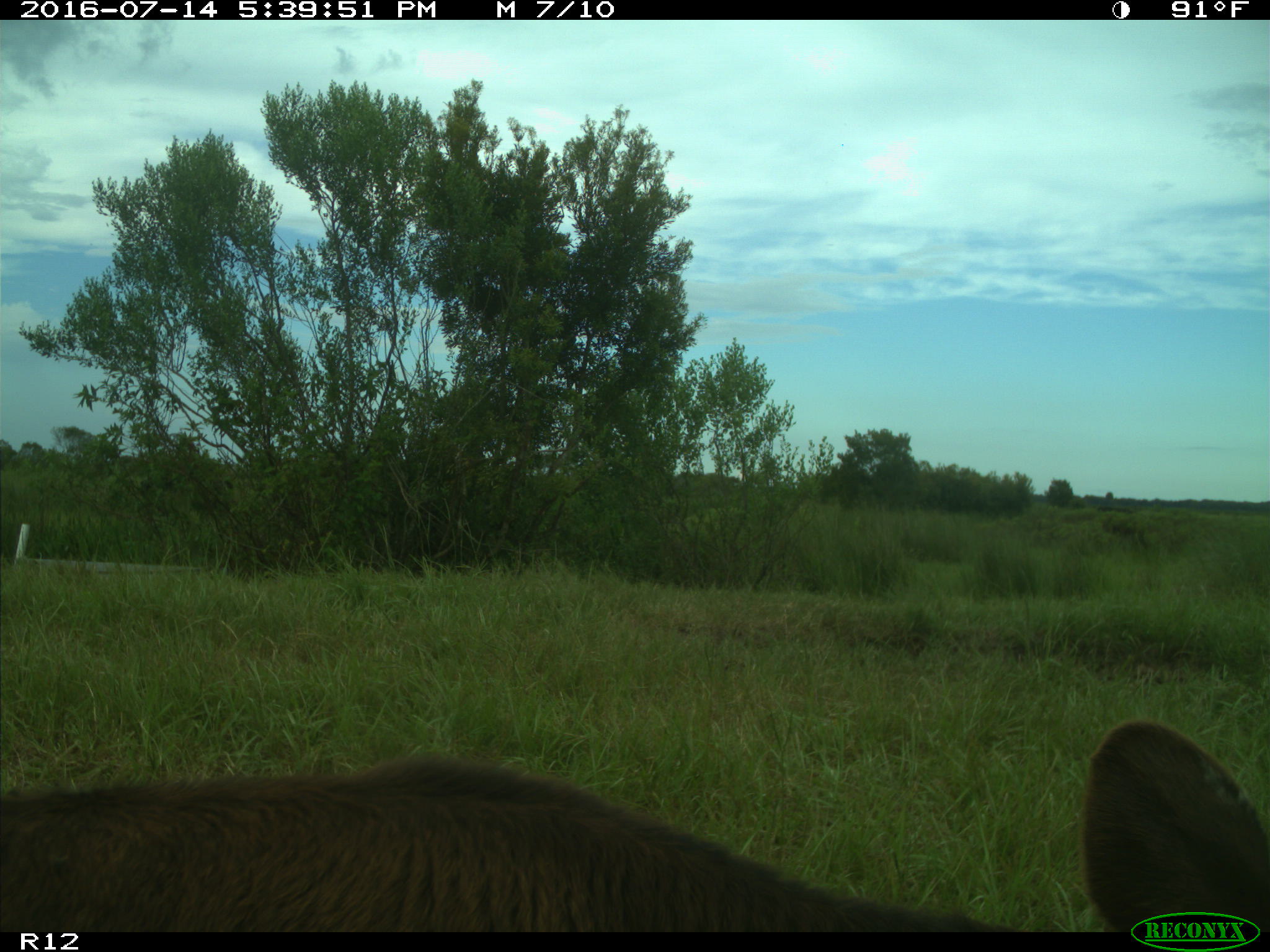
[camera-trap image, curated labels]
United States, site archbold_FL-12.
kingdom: Animalia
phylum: Chordata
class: Mammalia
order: Artiodactyla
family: Bovidae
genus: Bos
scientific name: Bos taurus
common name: domestic cow